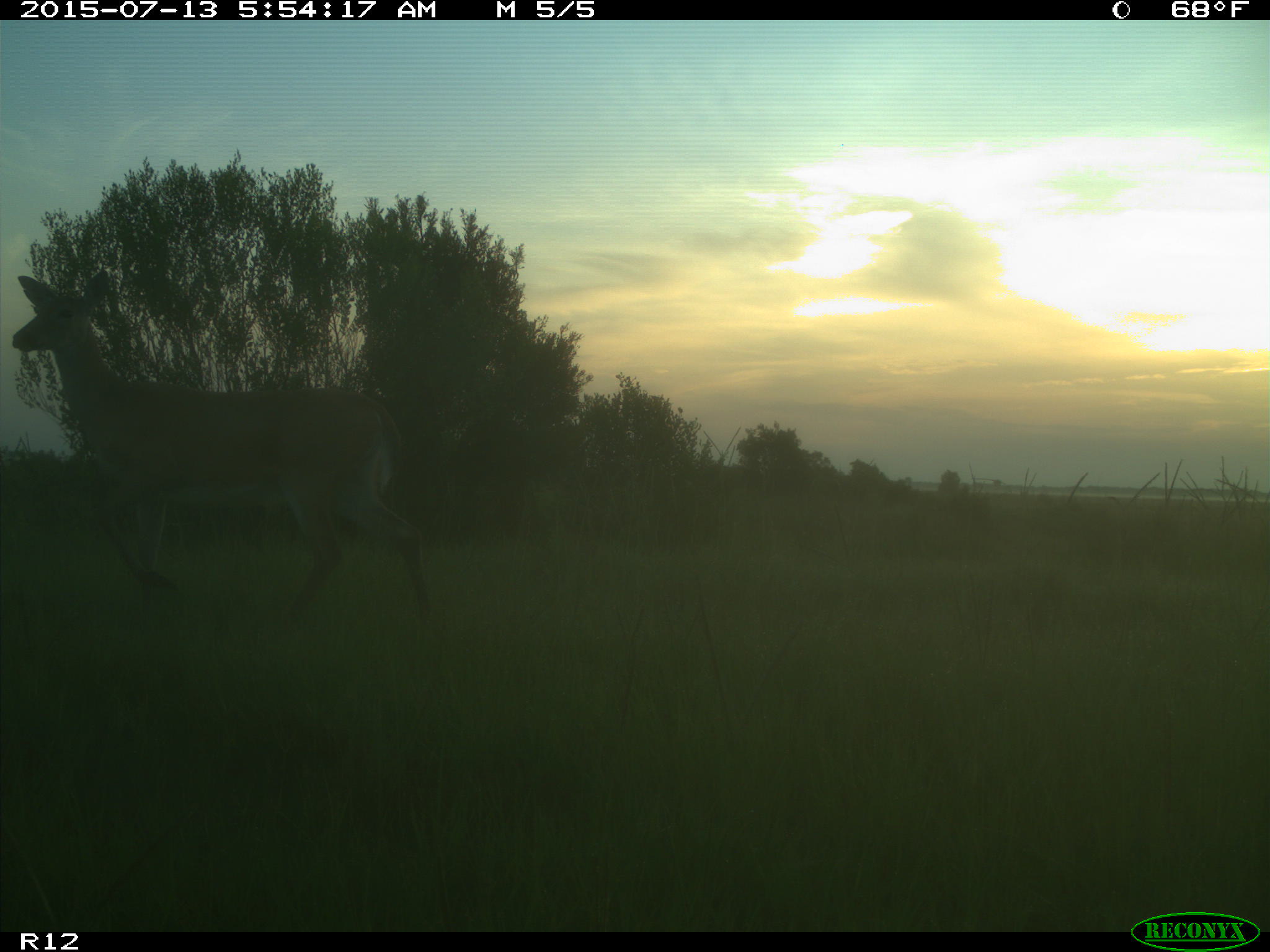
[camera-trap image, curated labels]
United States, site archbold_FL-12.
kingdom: Animalia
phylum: Chordata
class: Mammalia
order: Artiodactyla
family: Cervidae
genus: Odocoileus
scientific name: Odocoileus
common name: deer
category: unidentified deer